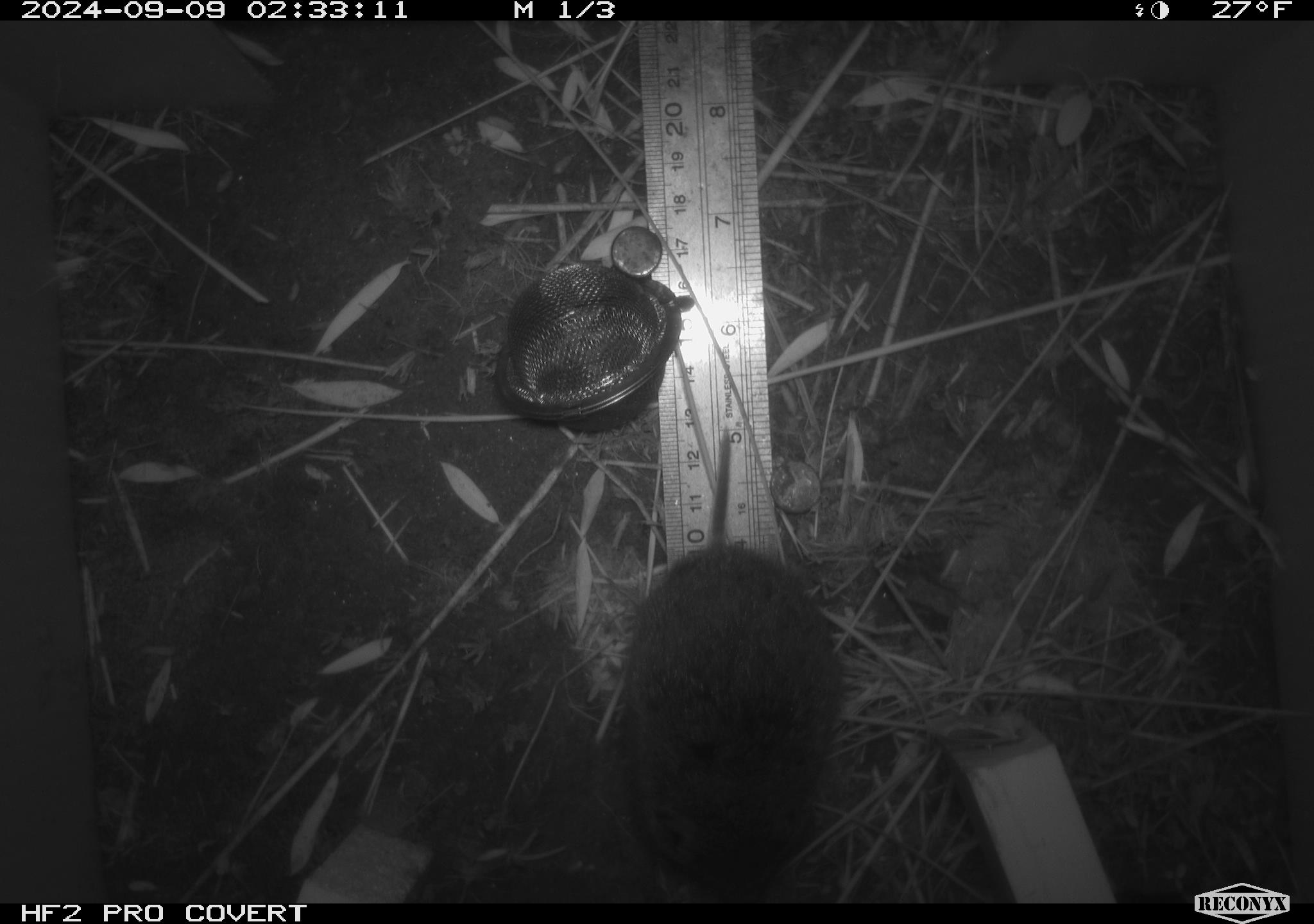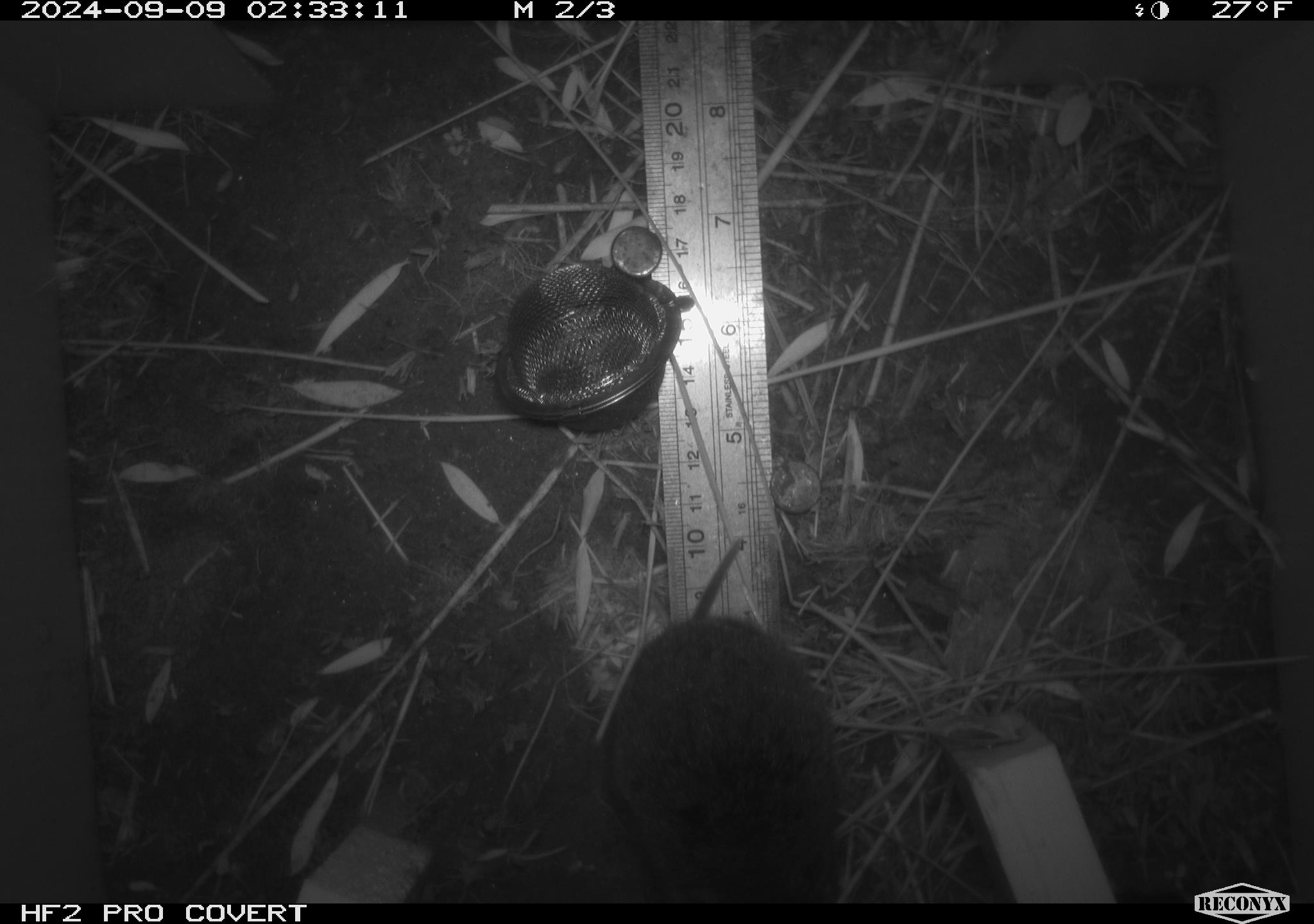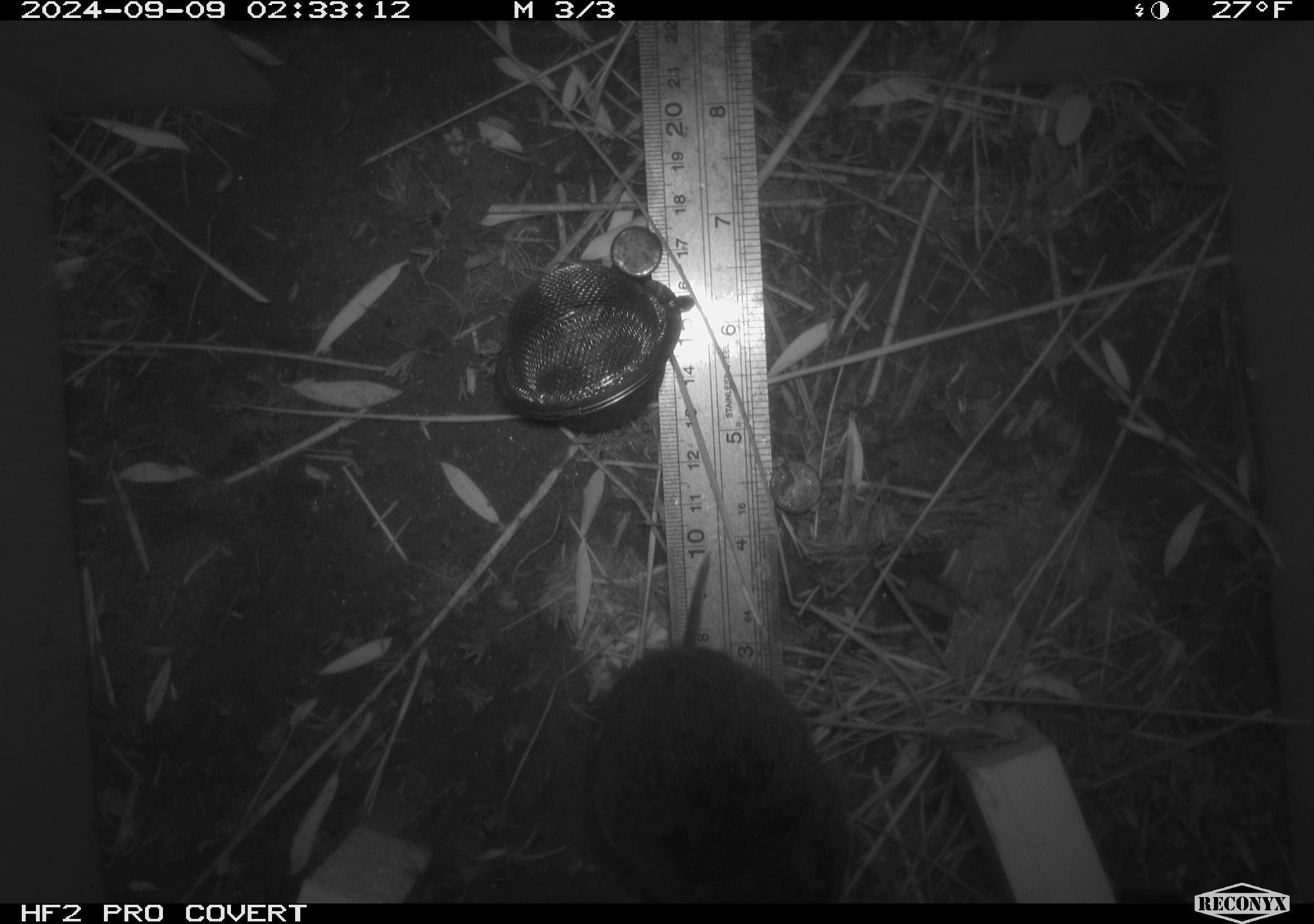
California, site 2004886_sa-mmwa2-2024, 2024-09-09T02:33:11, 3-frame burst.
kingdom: Animalia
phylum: Chordata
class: Mammalia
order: Rodentia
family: Cricetidae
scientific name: Arvicolinae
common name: voles, lemmings, and muskrats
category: arvicolinae subfamily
Arvicolinae subfamily (voles, lemmings, and muskrats) (Arvicolinae).